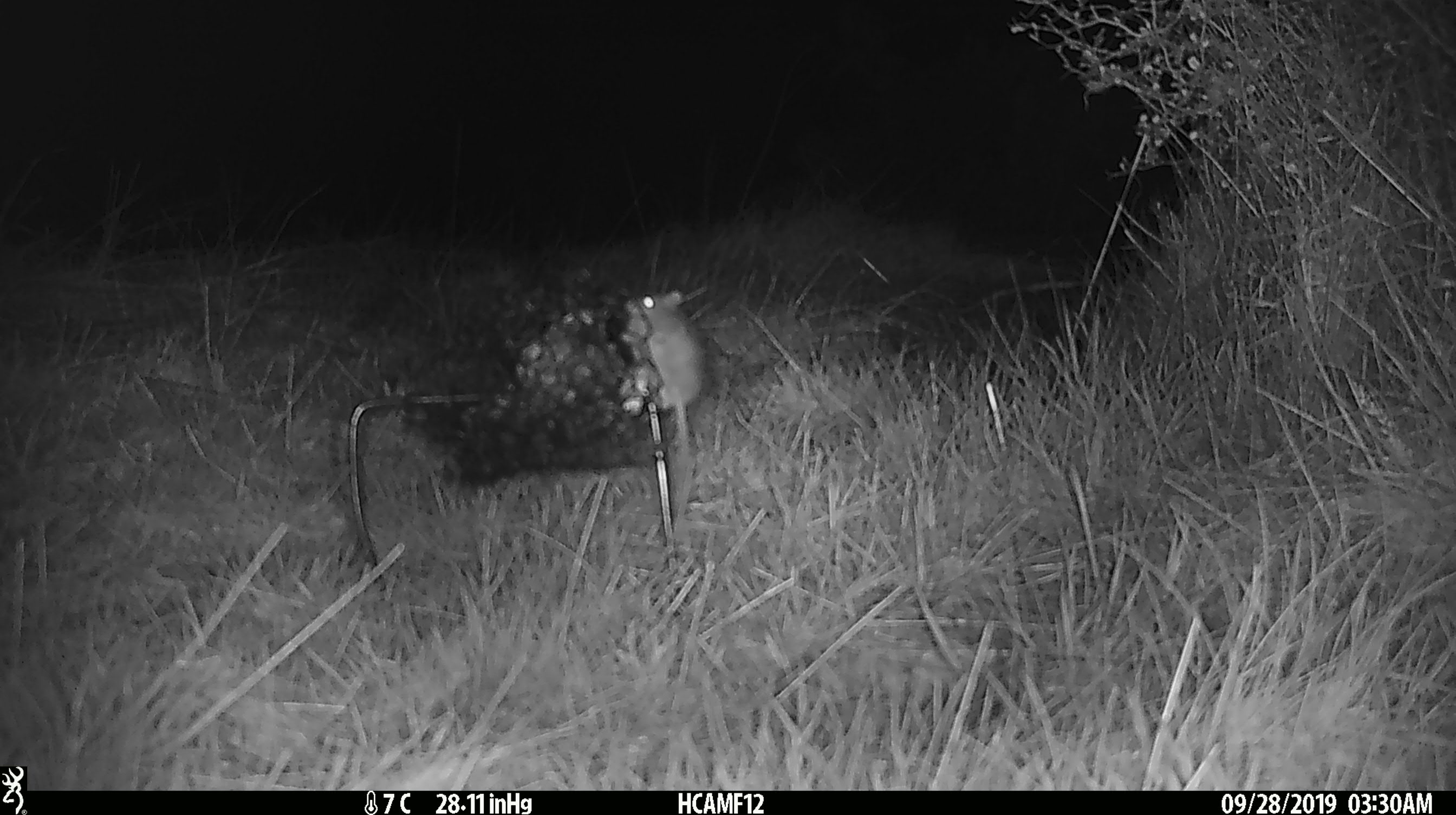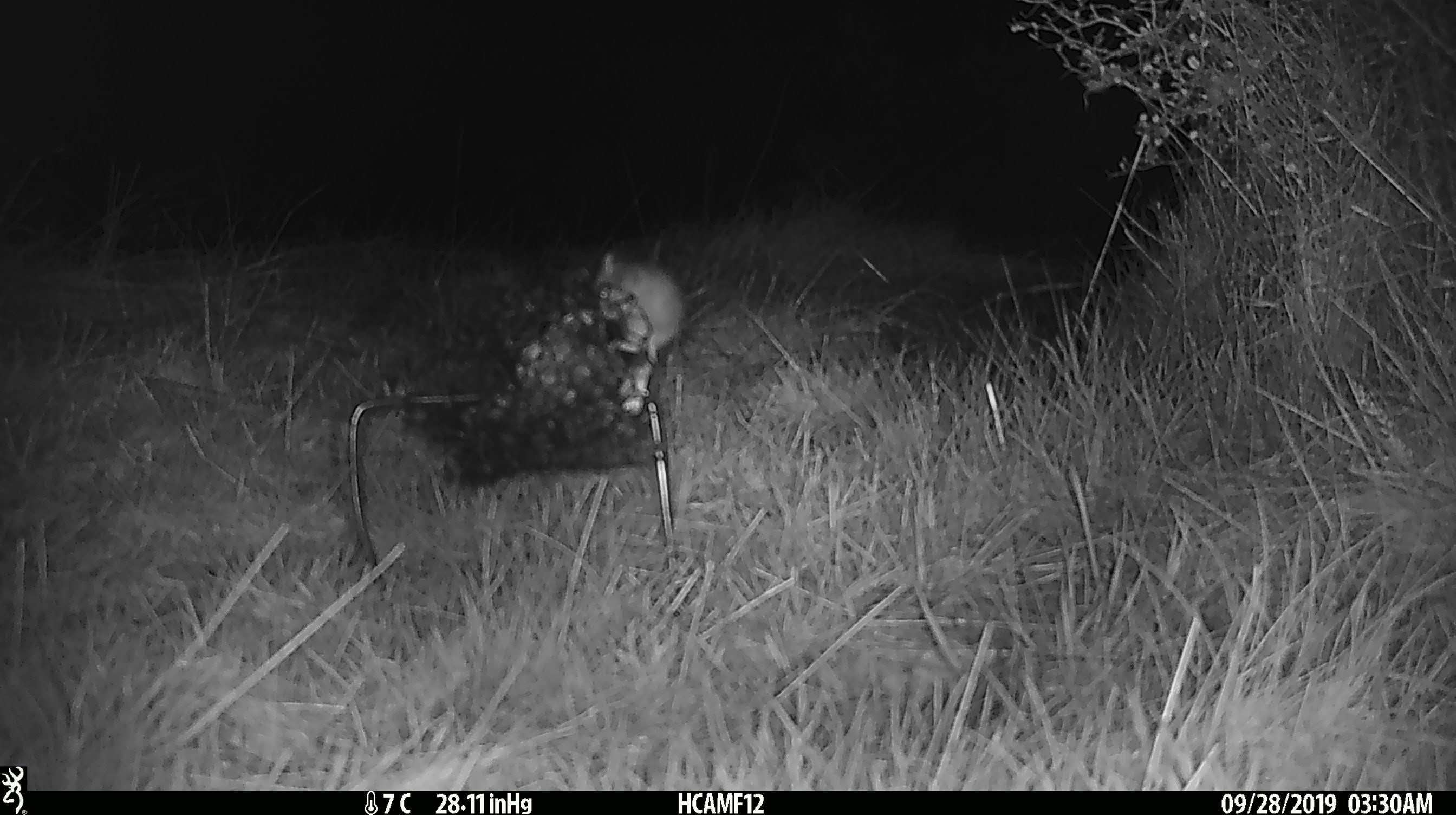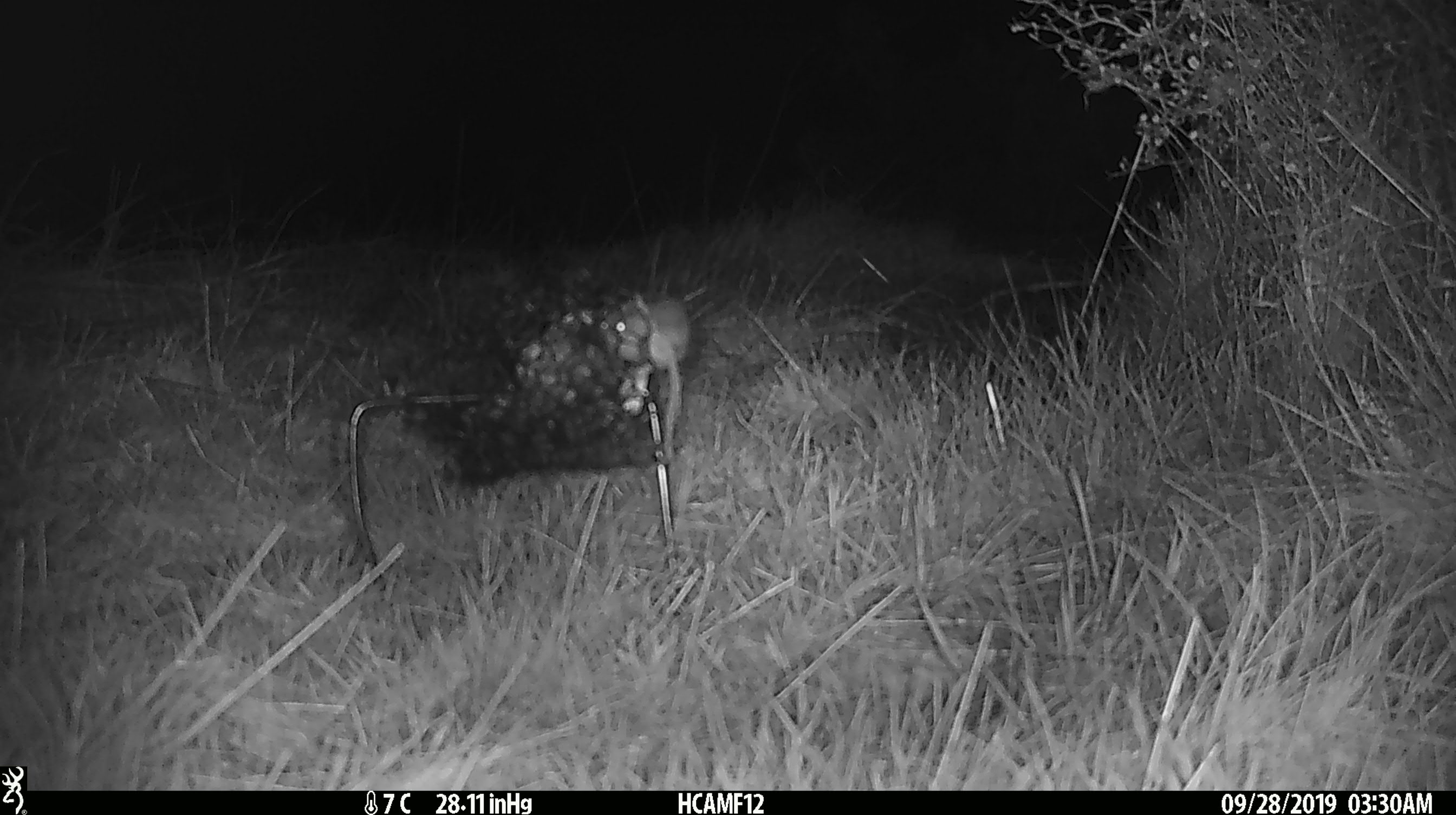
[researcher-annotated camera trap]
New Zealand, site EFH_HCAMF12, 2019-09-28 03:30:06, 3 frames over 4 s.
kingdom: Animalia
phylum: Chordata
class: Mammalia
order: Rodentia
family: Muridae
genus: Mus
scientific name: Mus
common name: mouse